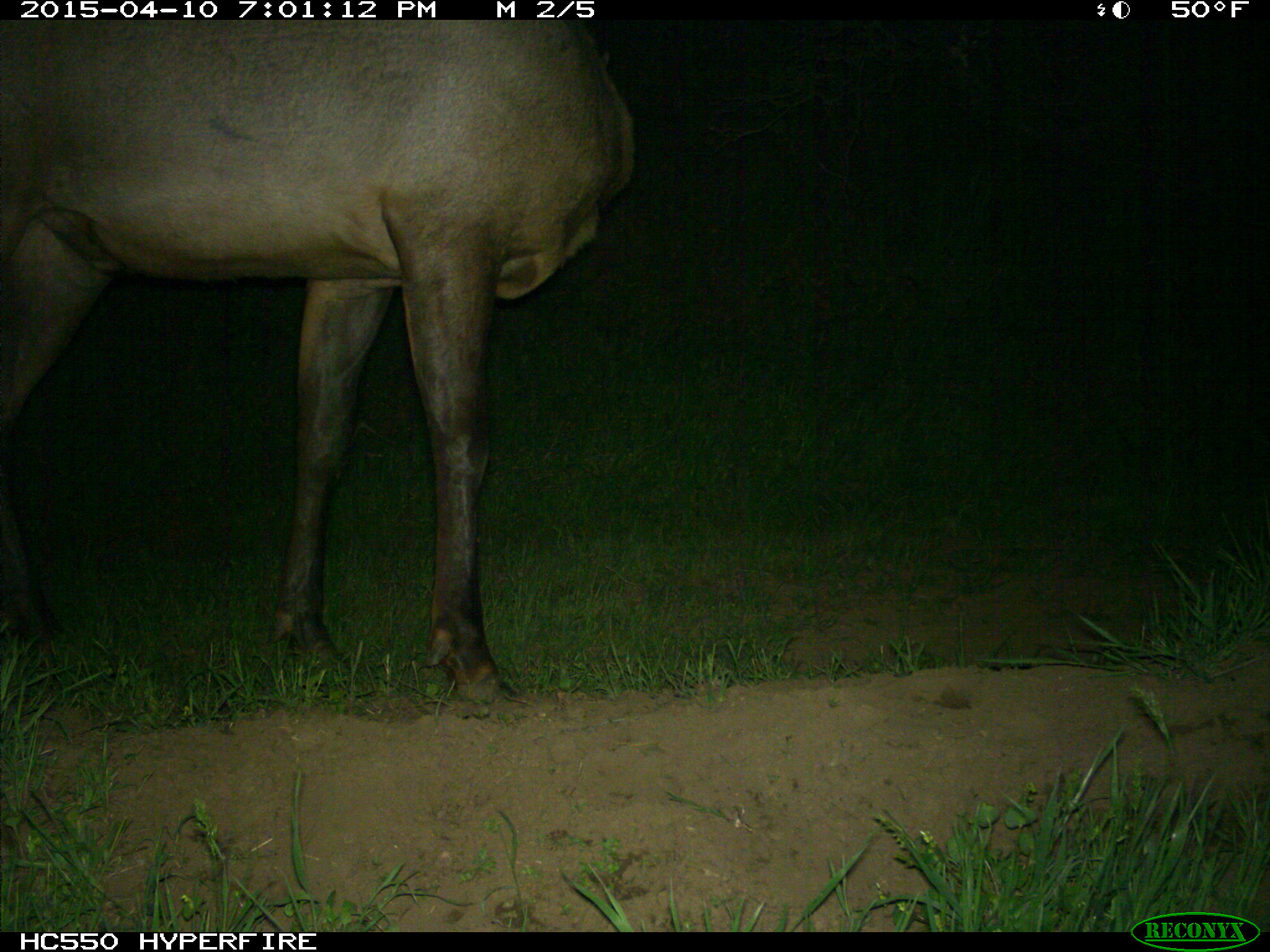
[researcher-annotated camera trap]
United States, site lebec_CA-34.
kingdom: Animalia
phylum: Chordata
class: Mammalia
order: Artiodactyla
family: Cervidae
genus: Cervus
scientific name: Cervus canadensis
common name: elk